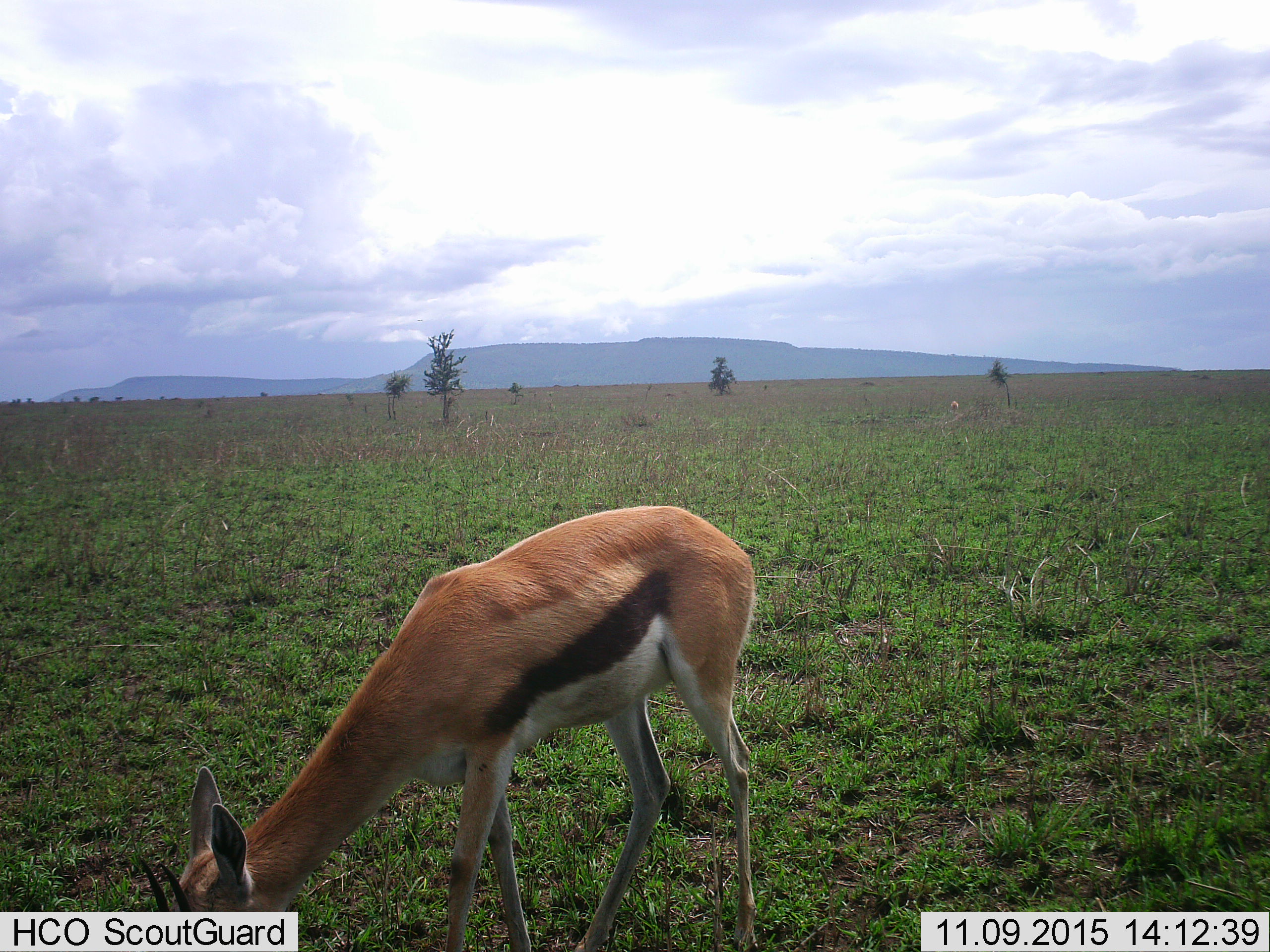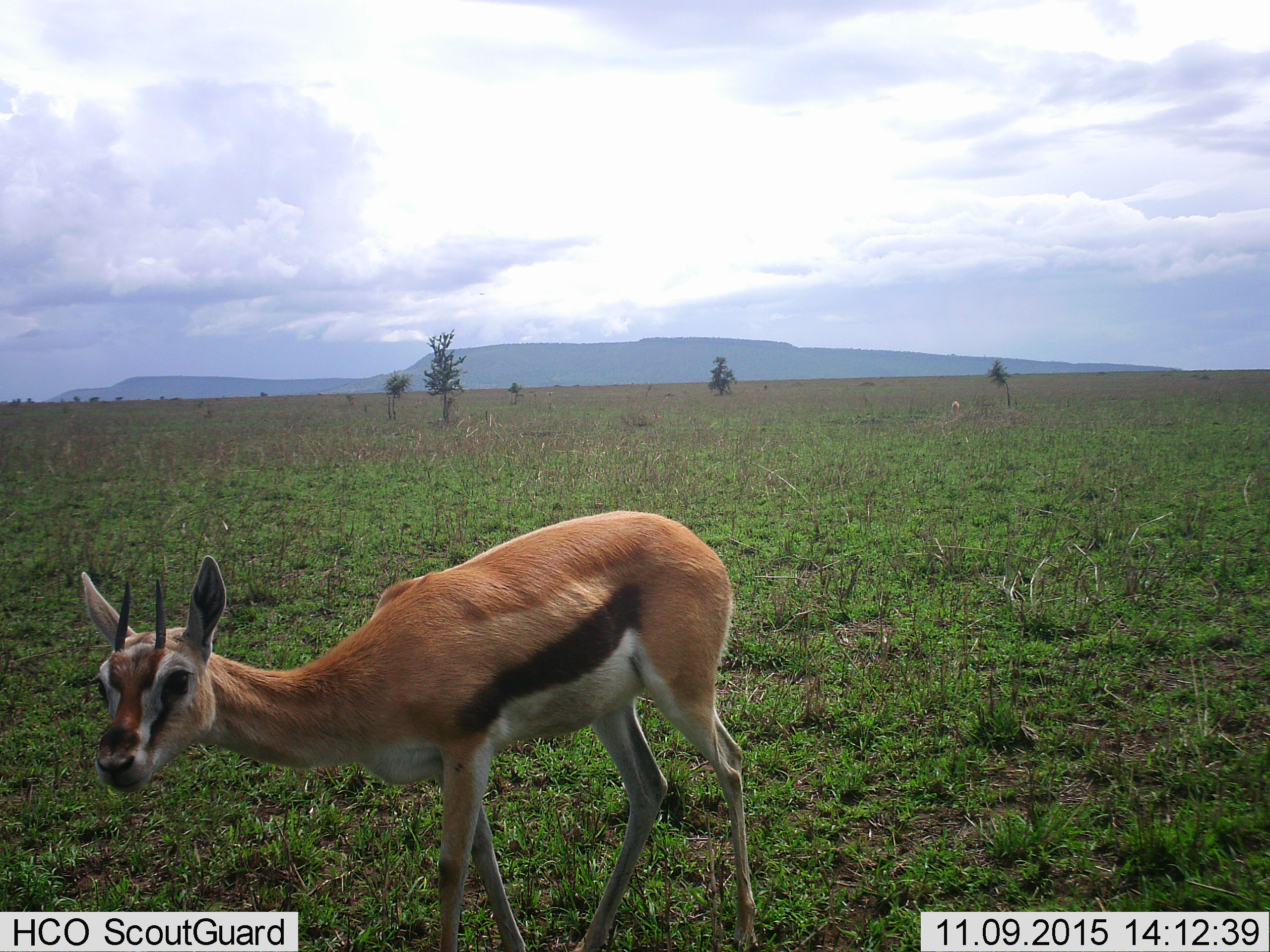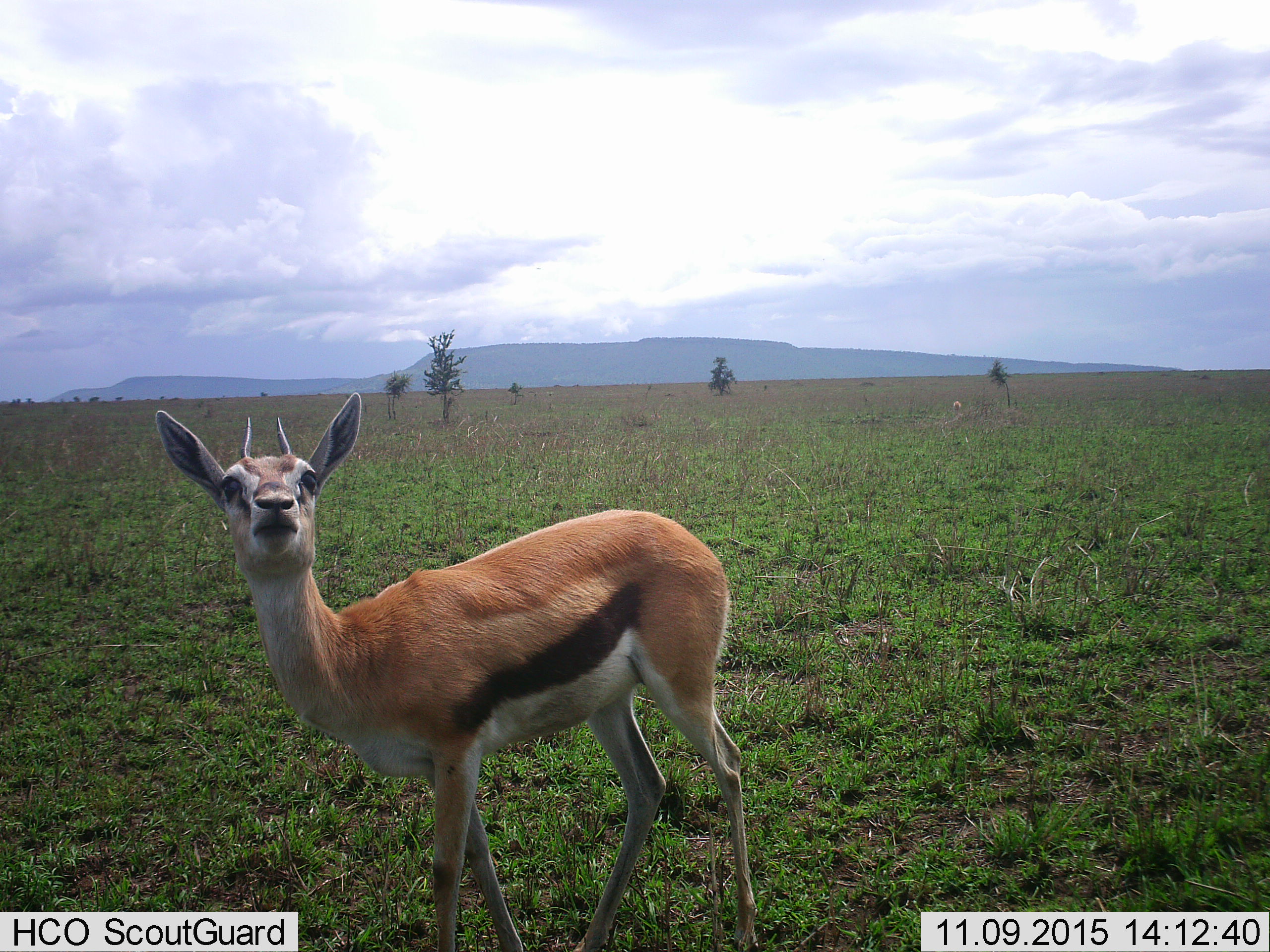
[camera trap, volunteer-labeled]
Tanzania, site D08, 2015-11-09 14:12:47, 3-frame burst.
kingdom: Animalia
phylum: Chordata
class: Mammalia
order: Artiodactyla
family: Bovidae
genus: Eudorcas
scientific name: Eudorcas thomsonii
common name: thomson's gazelle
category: gazellethomsons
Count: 1.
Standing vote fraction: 41%.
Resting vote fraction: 0%.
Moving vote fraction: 12%.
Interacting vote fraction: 0%.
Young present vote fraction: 0%.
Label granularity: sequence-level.